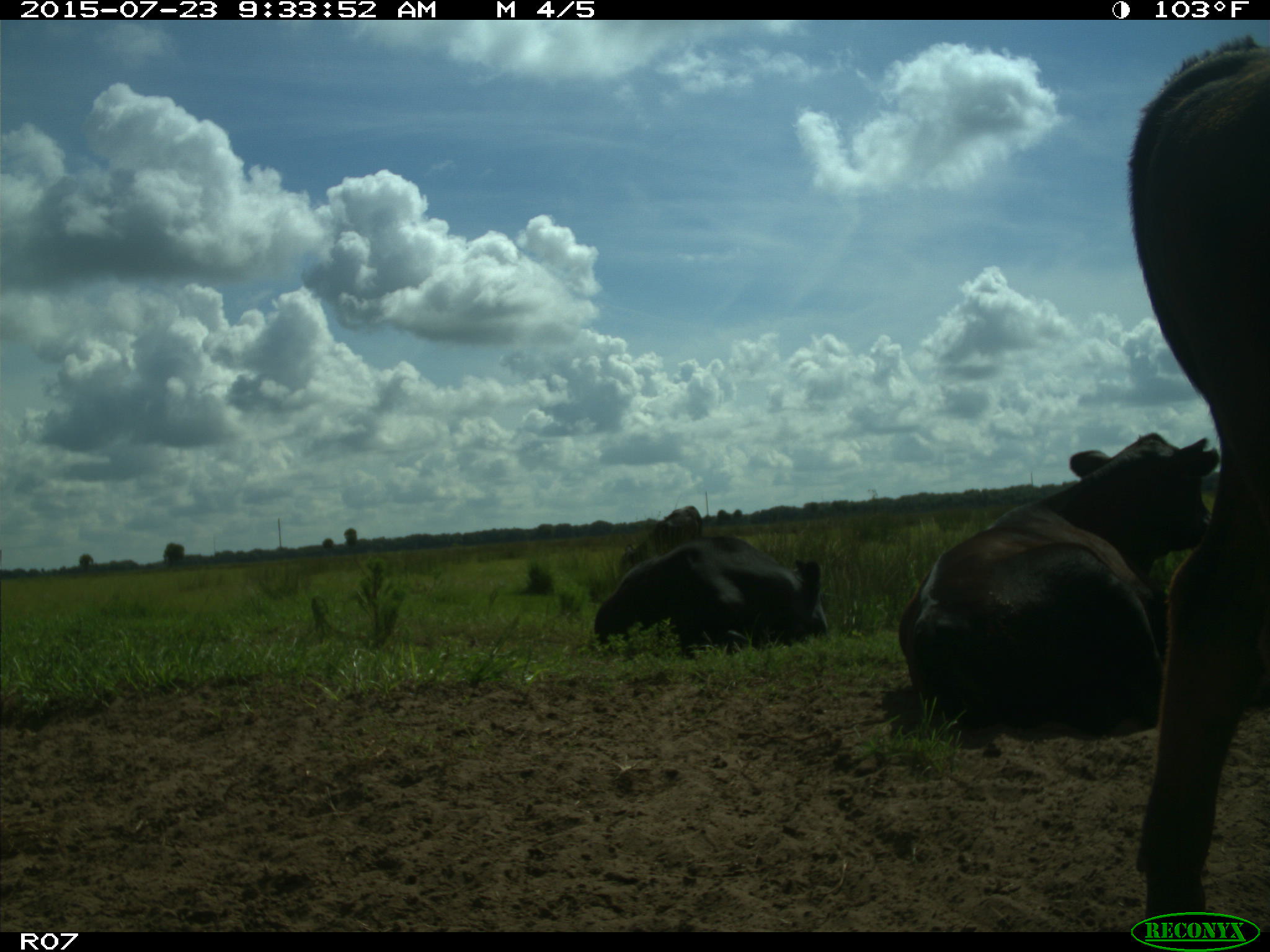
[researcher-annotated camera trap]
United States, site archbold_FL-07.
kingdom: Animalia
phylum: Chordata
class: Mammalia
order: Artiodactyla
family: Bovidae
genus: Bos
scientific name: Bos taurus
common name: domestic cow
Bos taurus (domestic cow).